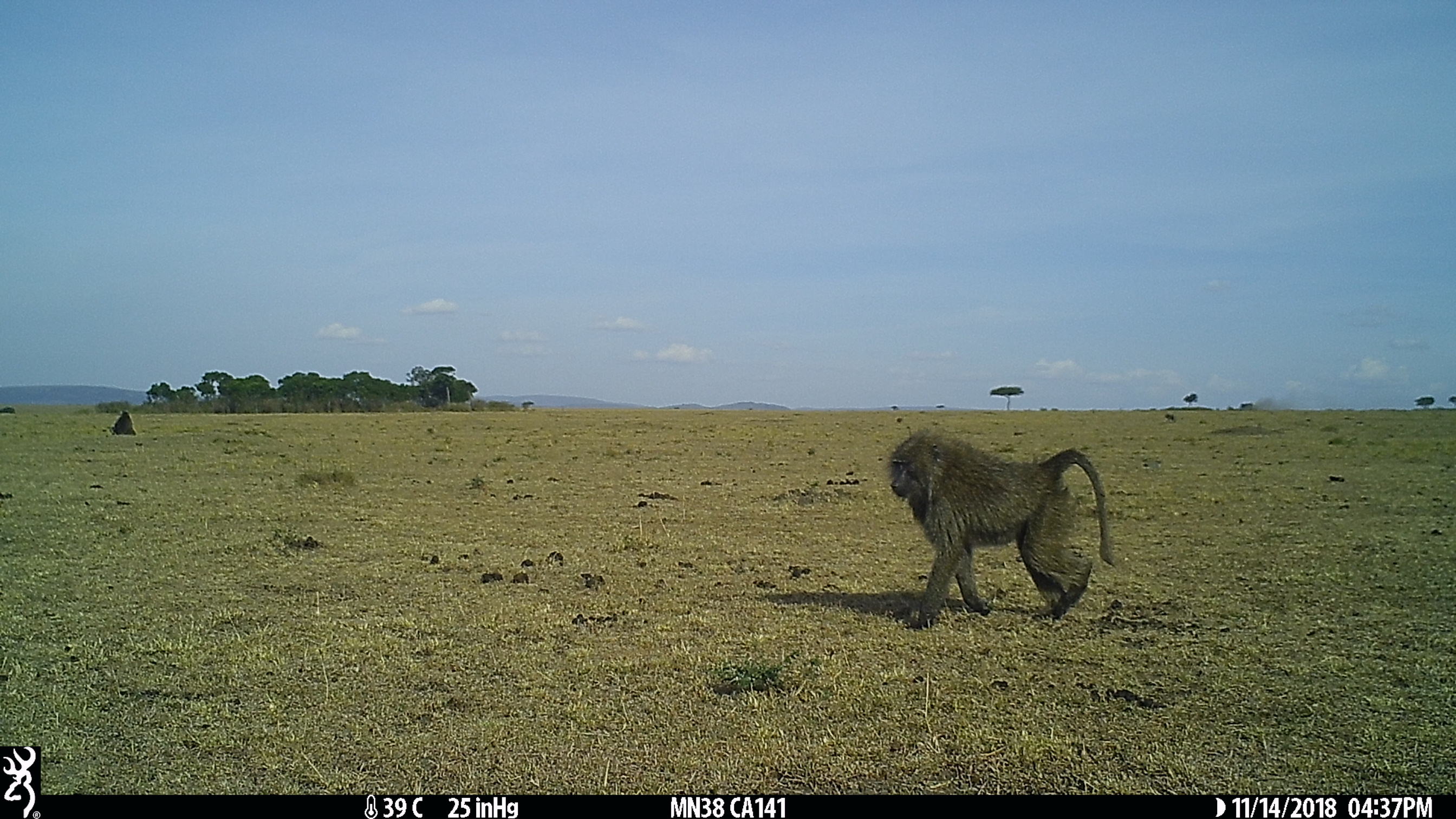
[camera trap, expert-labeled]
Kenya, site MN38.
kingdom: Animalia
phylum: Chordata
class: Mammalia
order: Primates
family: Cercopithecidae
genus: Papio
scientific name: Papio anubis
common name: olive baboon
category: baboon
Baboon (olive baboon) (Papio anubis).